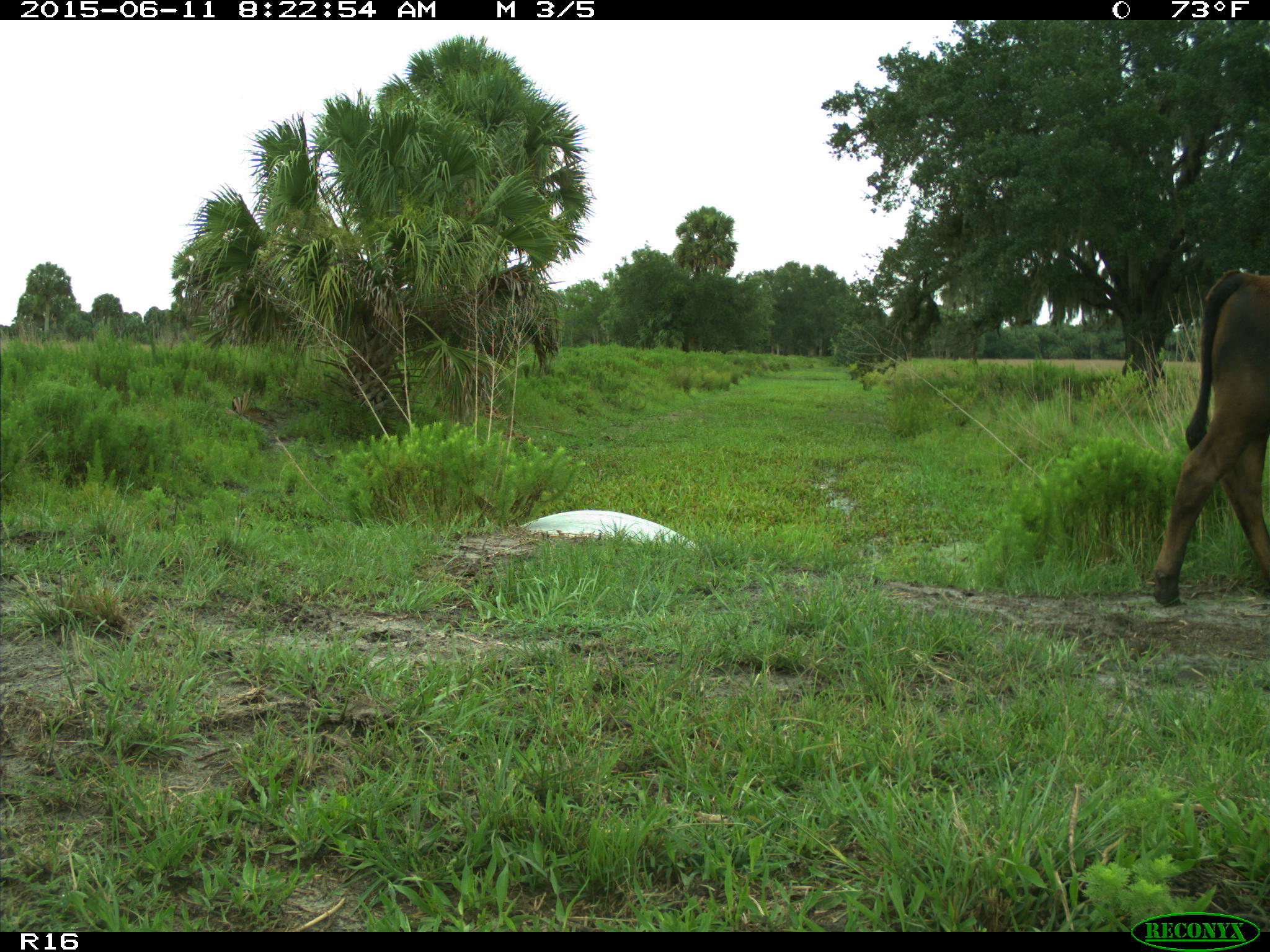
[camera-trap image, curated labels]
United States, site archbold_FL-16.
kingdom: Animalia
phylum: Chordata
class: Mammalia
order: Artiodactyla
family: Bovidae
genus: Bos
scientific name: Bos taurus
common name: domestic cow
Bos taurus (domestic cow).